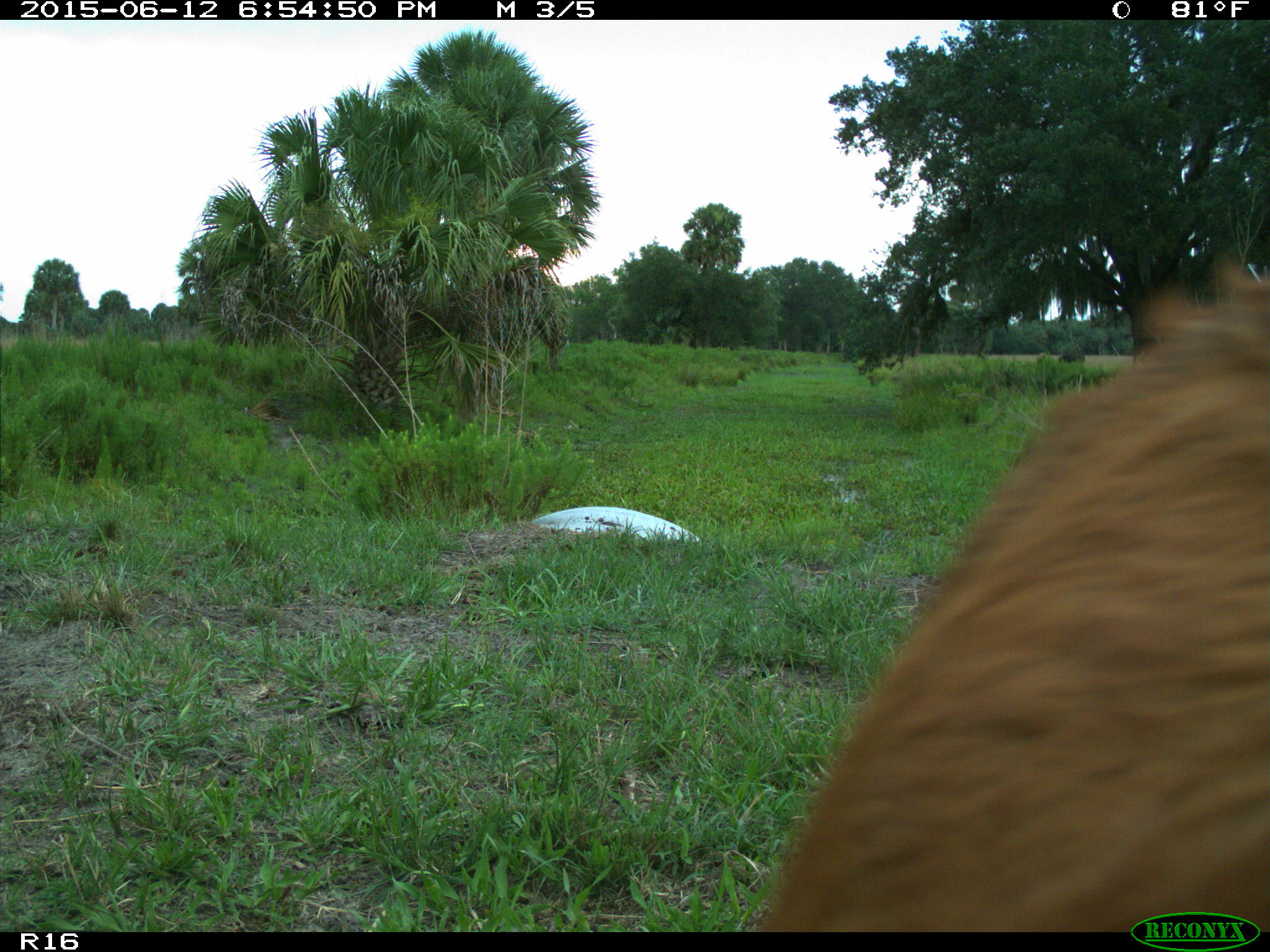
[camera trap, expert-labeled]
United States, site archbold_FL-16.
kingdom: Animalia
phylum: Chordata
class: Mammalia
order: Artiodactyla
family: Bovidae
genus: Bos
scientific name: Bos taurus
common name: domestic cow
Bos taurus (domestic cow).